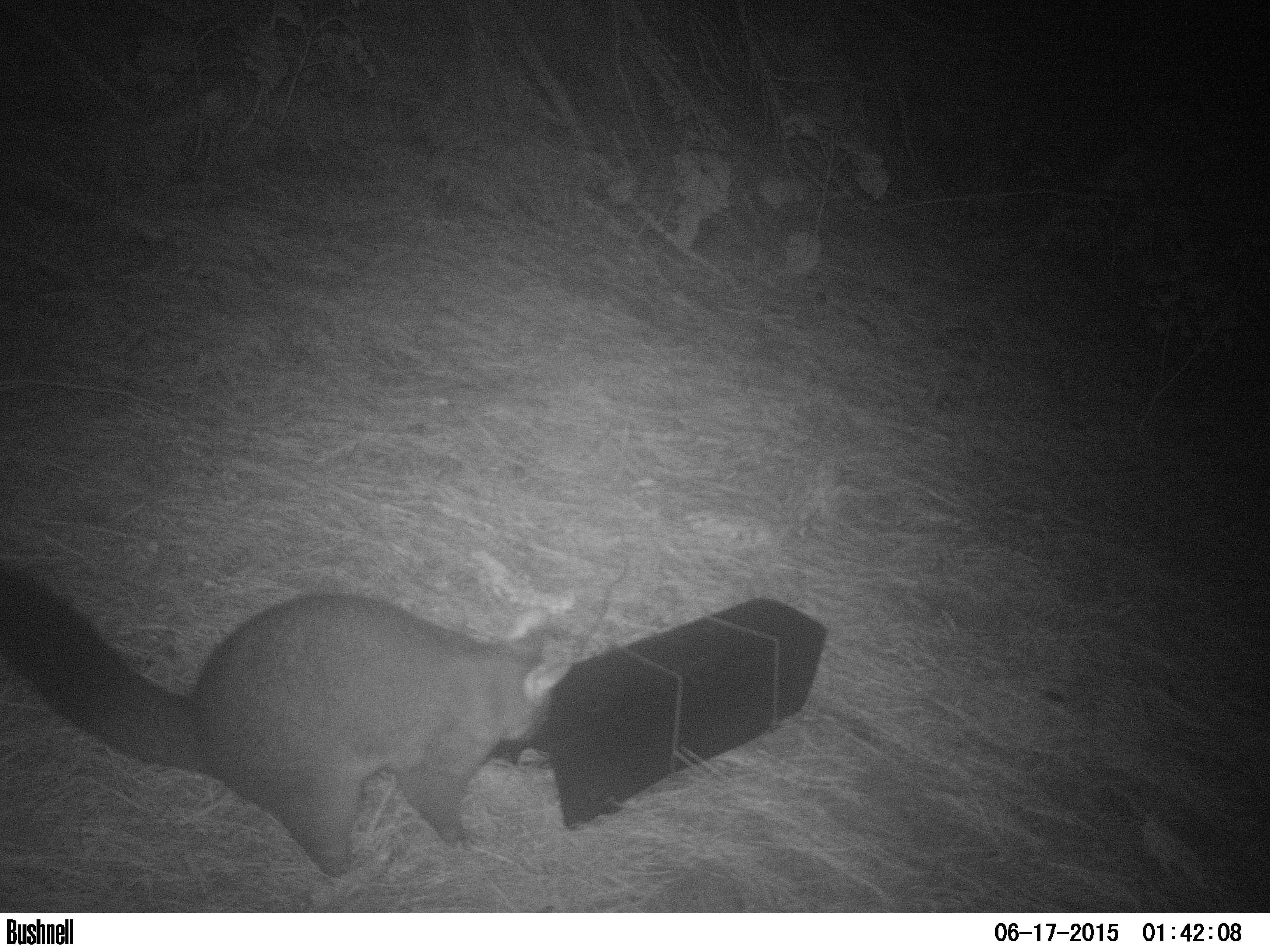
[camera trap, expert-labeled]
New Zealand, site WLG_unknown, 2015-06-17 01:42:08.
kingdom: Animalia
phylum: Chordata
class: Mammalia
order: Diprotodontia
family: Phalangeridae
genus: Trichosurus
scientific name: Trichosurus vulpecula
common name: common brushtail possum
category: possum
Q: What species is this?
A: Possum (common brushtail possum) (Trichosurus vulpecula).